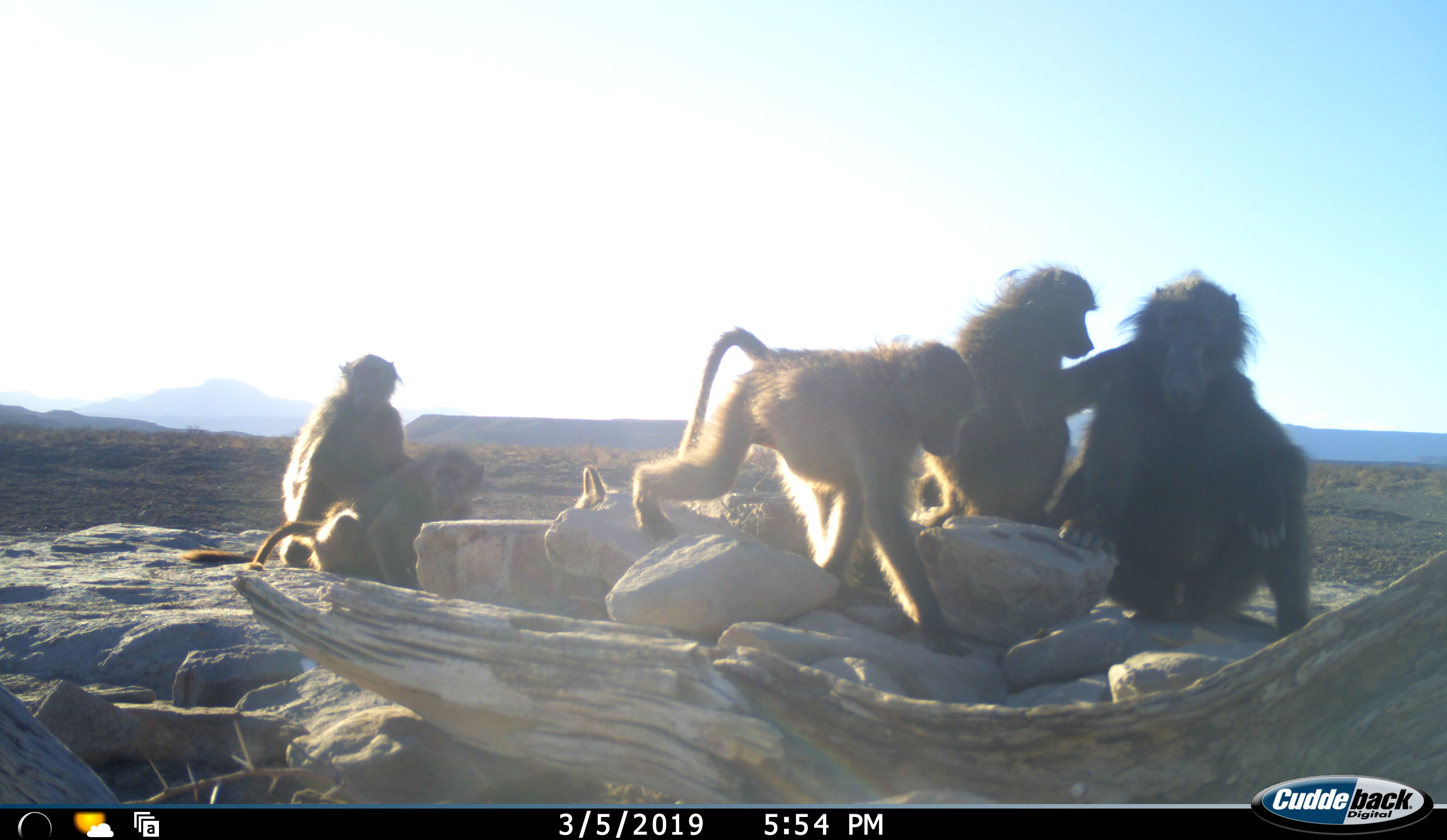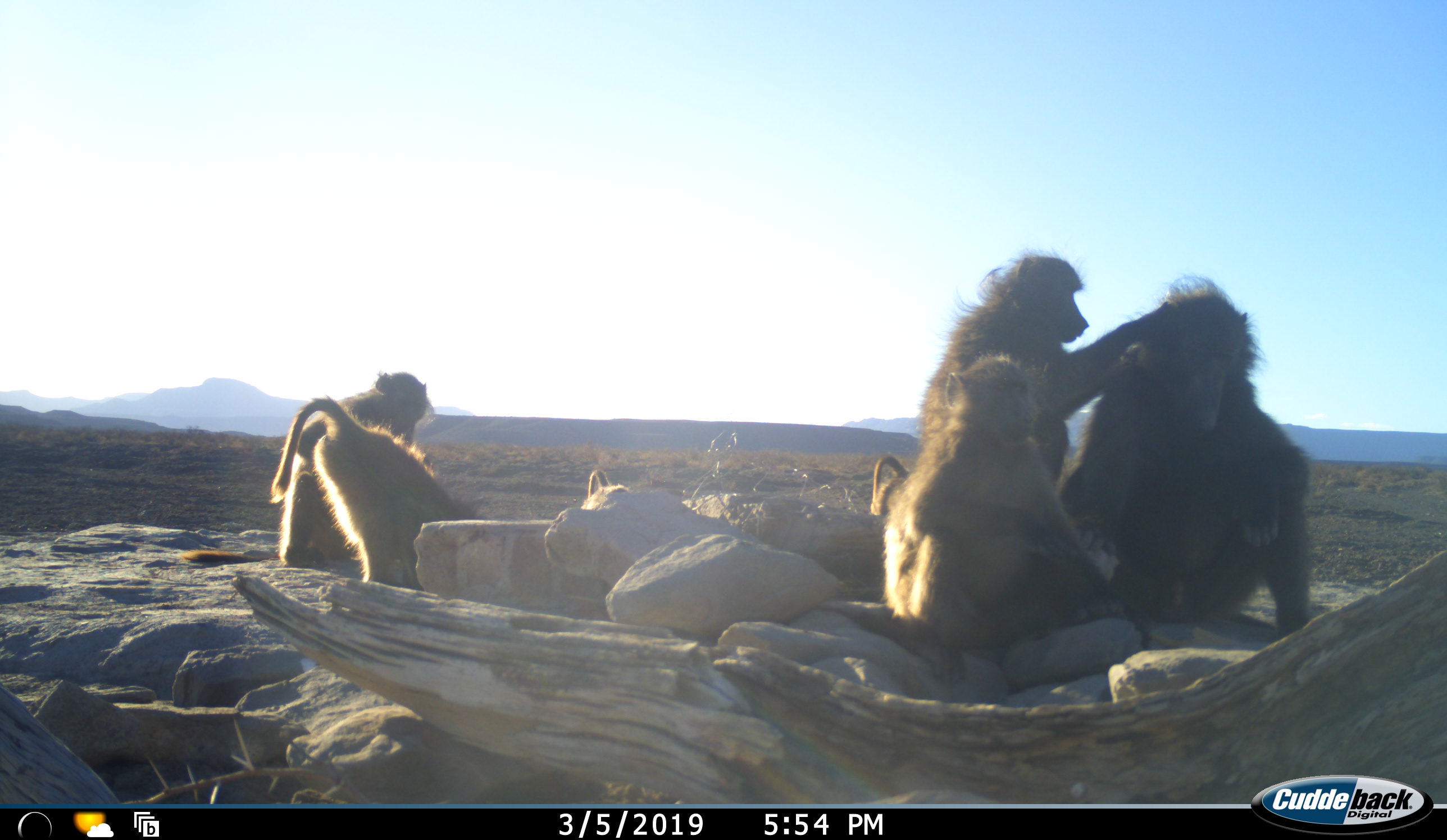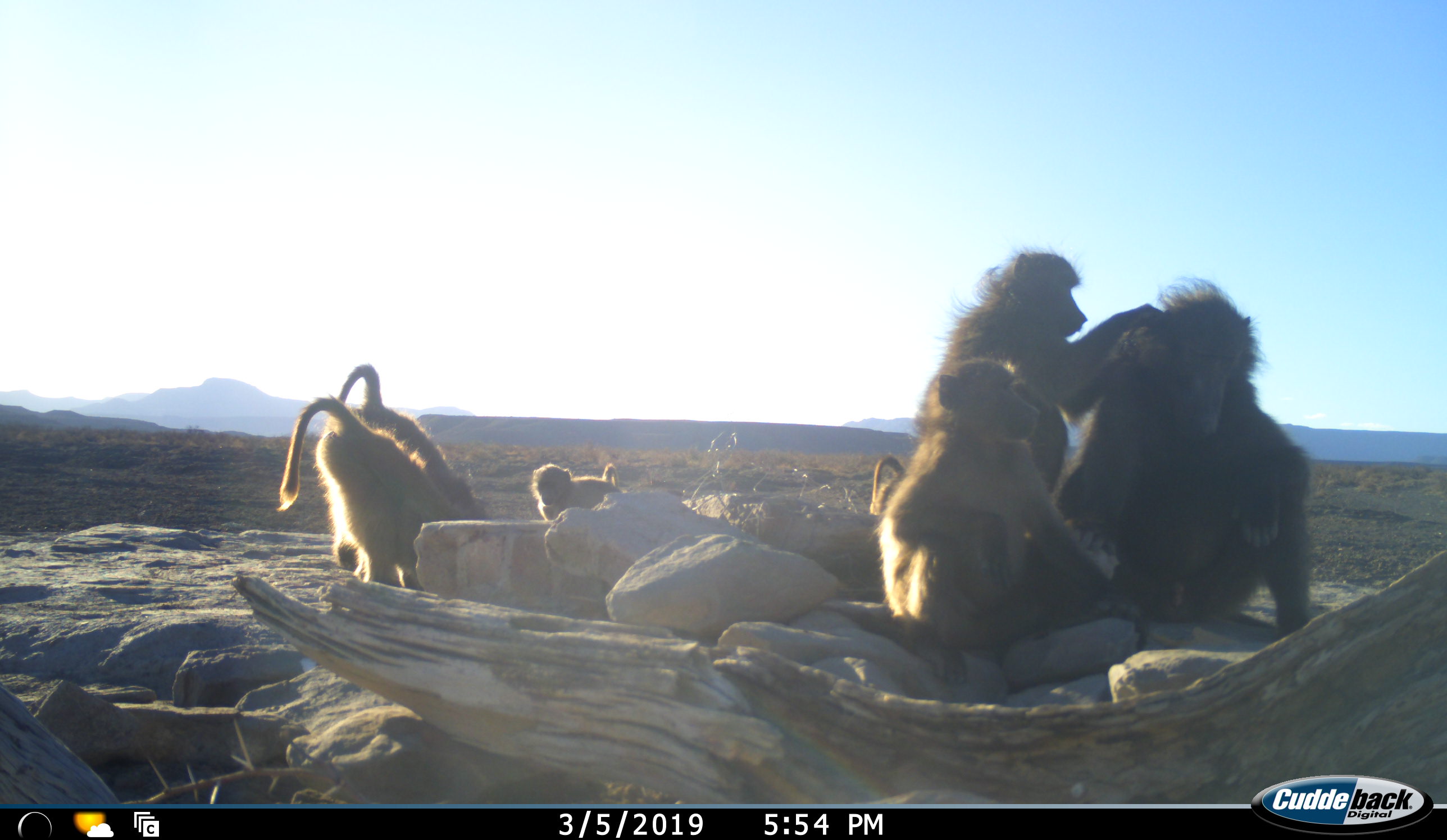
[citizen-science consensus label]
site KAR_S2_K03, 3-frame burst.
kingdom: Animalia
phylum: Chordata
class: Mammalia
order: Primates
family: Cercopithecidae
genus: Papio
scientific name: Papio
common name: baboon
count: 7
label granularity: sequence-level